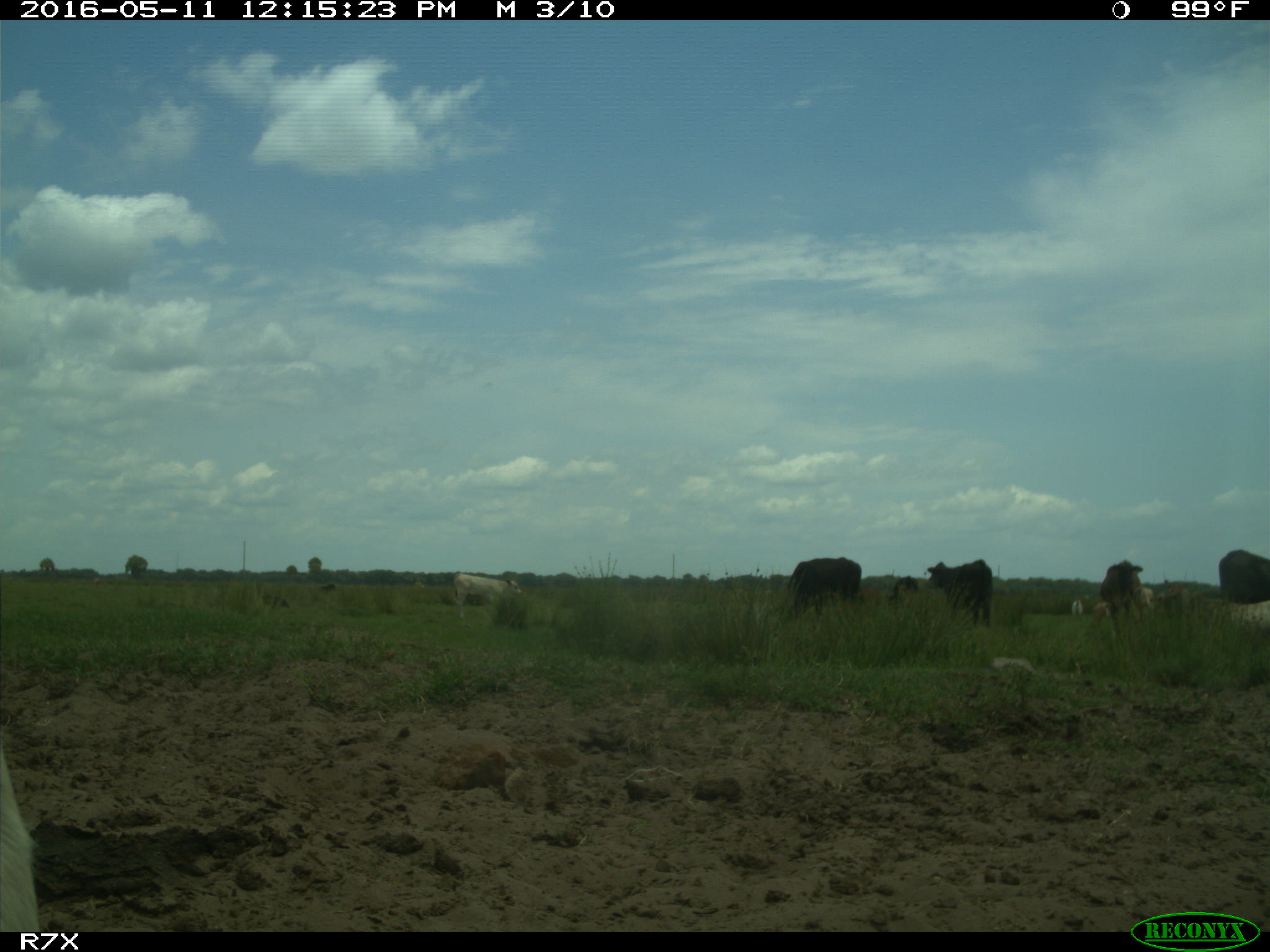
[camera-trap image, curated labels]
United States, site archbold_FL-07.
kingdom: Animalia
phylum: Chordata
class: Mammalia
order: Artiodactyla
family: Bovidae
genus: Bos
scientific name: Bos taurus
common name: domestic cow